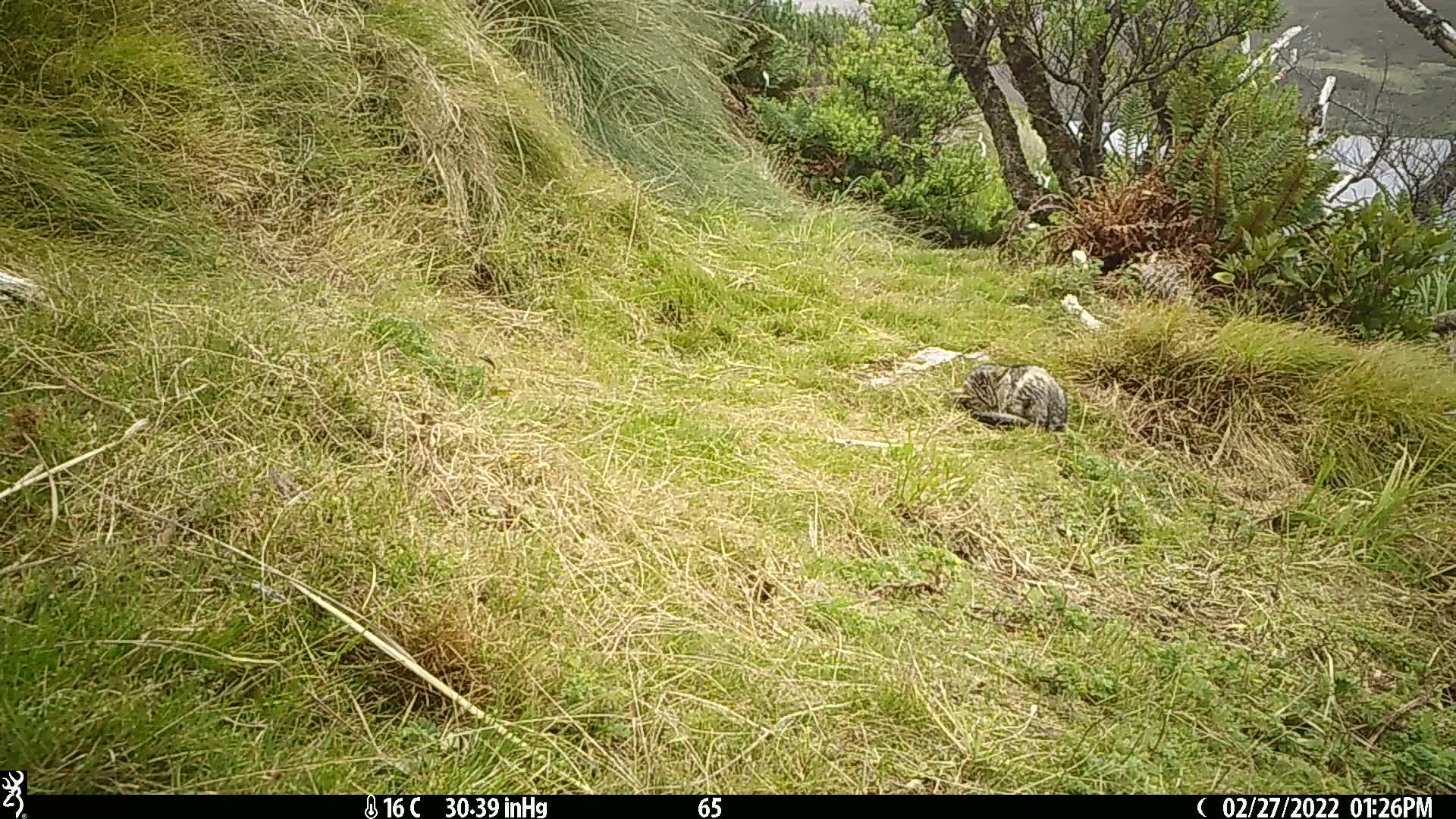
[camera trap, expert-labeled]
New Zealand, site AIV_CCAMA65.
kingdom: Animalia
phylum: Chordata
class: Mammalia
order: Carnivora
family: Felidae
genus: Felis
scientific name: Felis catus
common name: domestic cat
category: cat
Cat (domestic cat) (Felis catus).